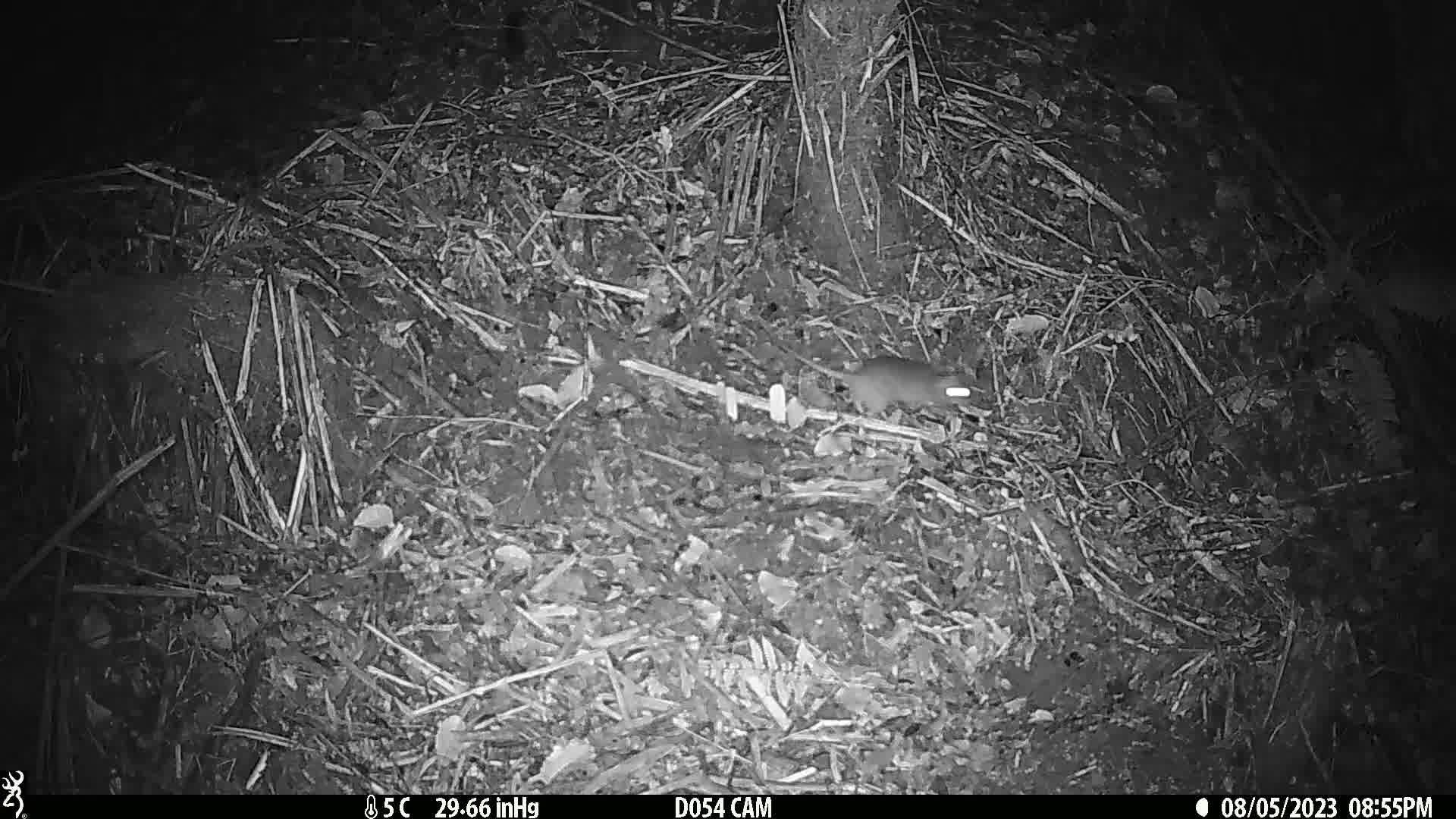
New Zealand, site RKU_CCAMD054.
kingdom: Animalia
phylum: Chordata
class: Mammalia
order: Rodentia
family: Muridae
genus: Rattus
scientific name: Rattus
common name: rat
Rat (Rattus).